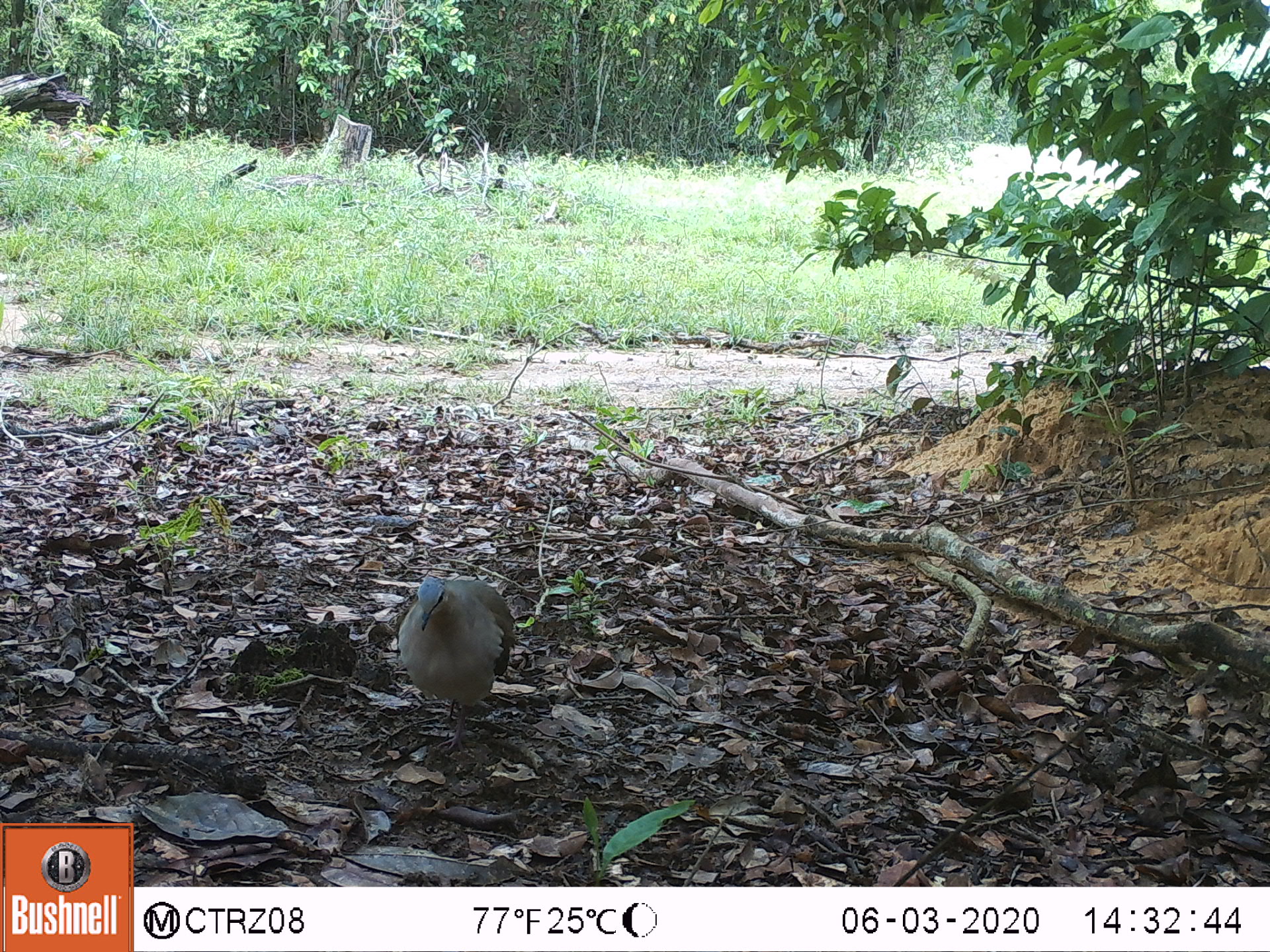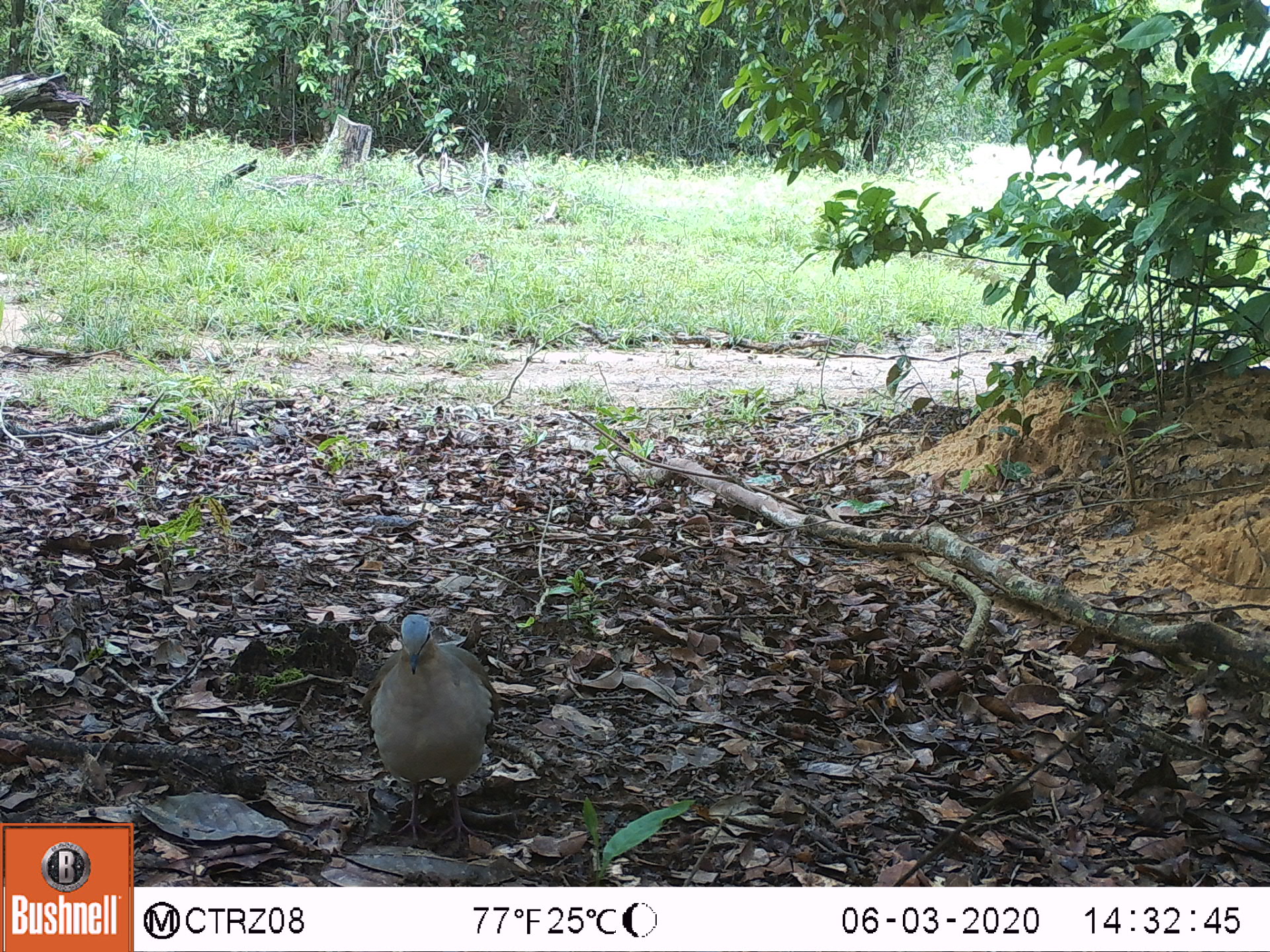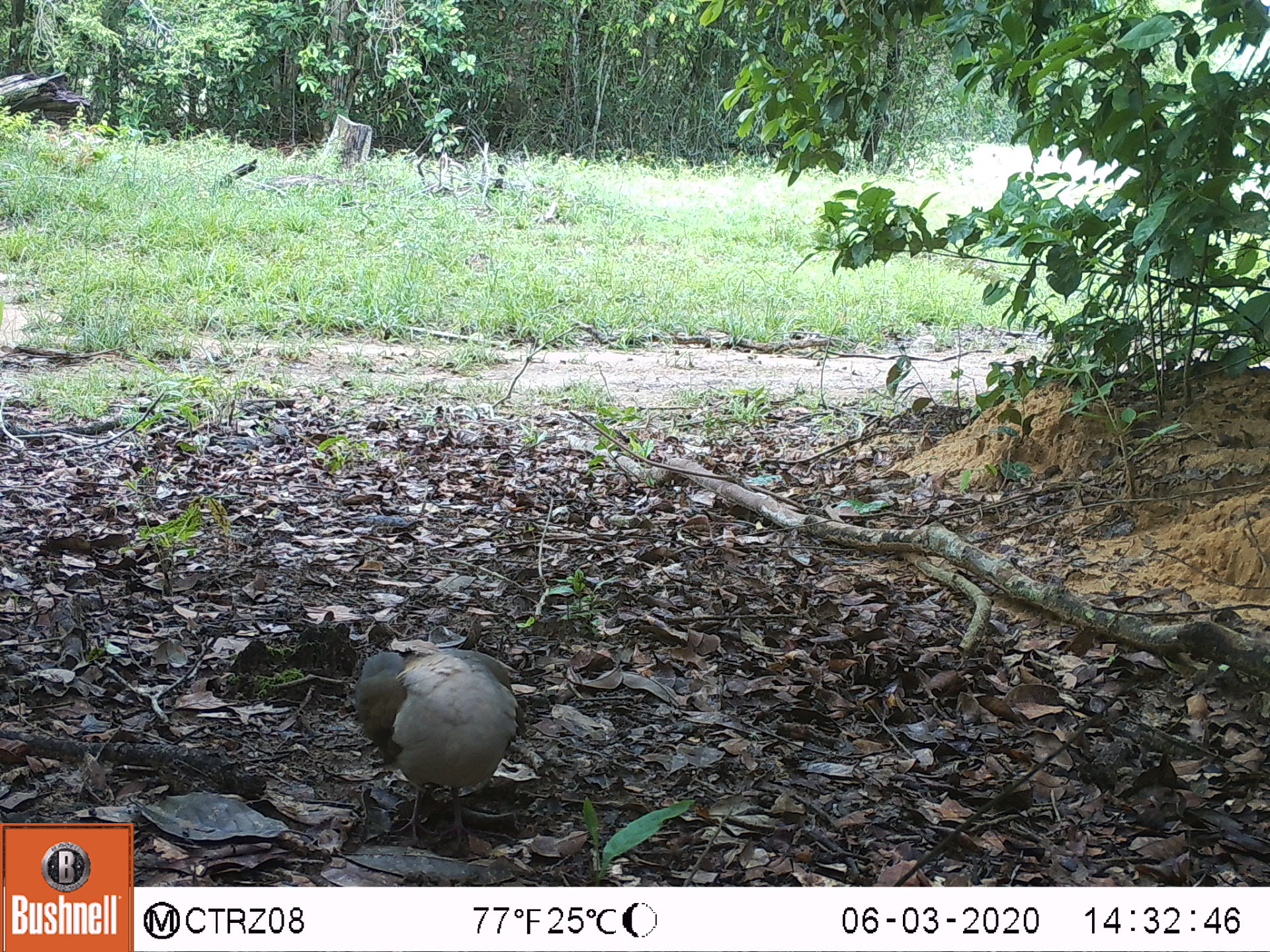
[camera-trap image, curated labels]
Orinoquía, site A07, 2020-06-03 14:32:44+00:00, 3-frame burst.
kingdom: Animalia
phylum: Chordata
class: Aves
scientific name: Aves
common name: bird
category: unknown bird